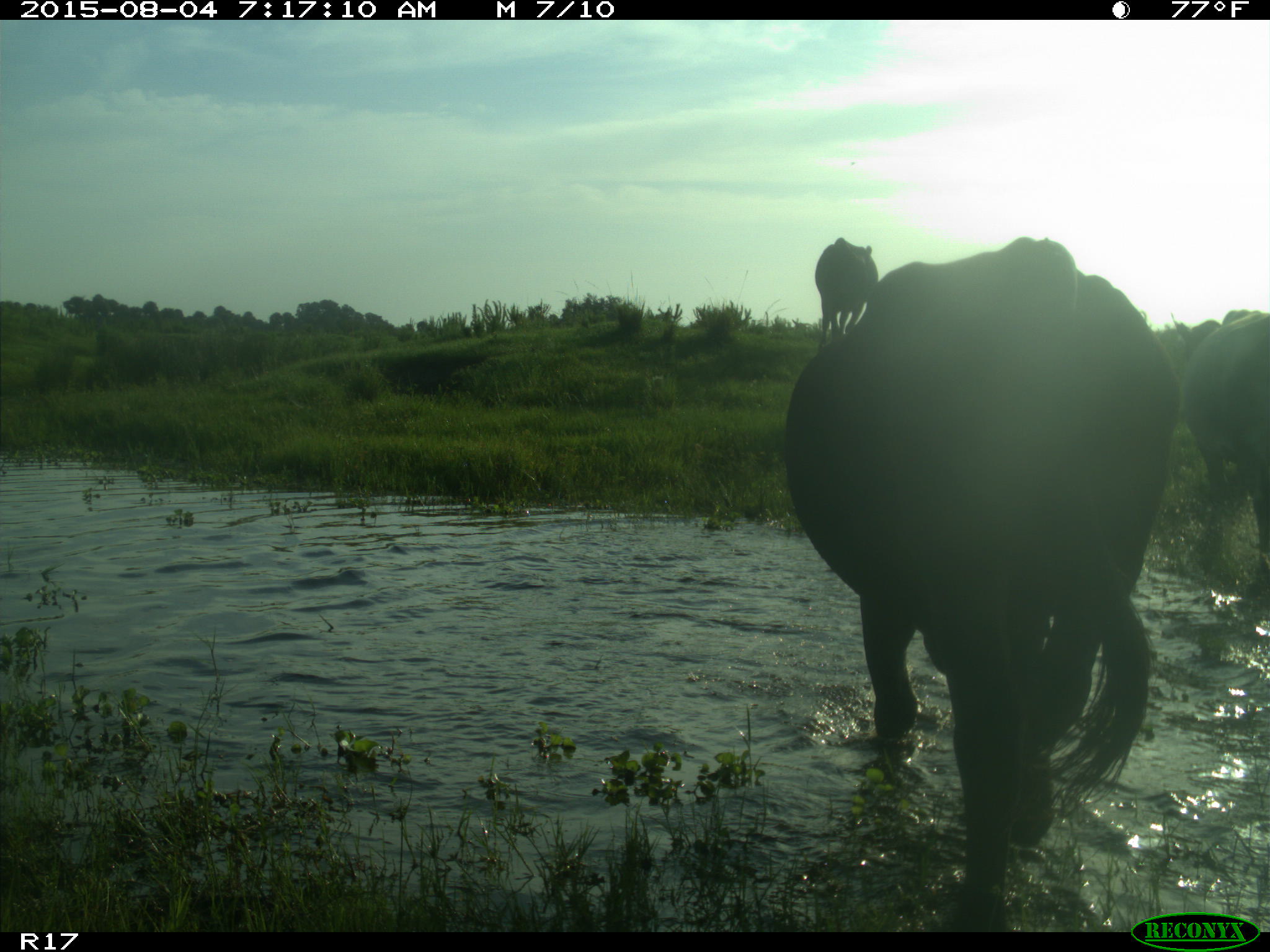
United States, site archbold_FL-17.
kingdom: Animalia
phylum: Chordata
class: Mammalia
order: Artiodactyla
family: Bovidae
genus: Bos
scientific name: Bos taurus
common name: domestic cow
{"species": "Bos taurus (domestic cow)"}